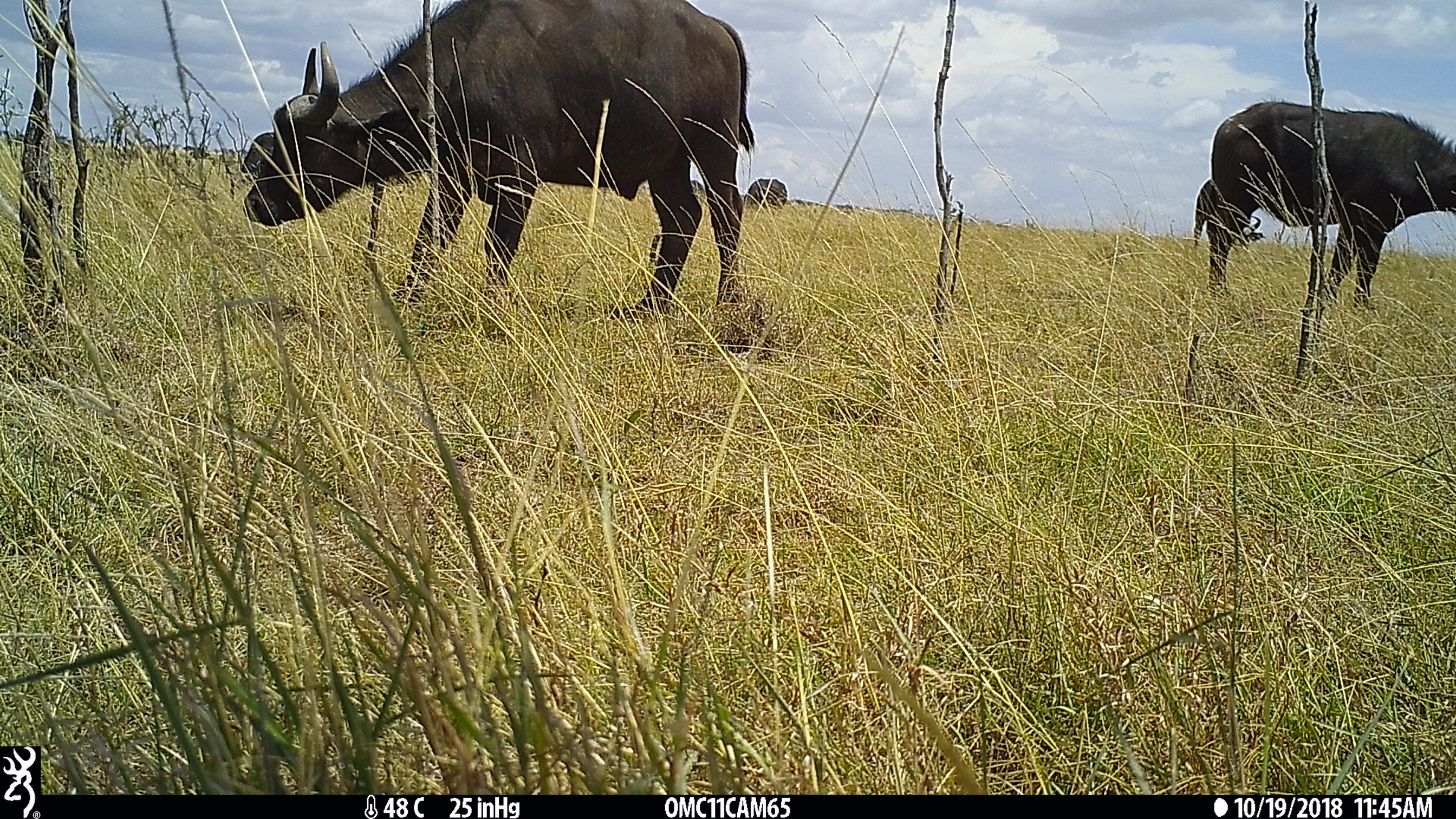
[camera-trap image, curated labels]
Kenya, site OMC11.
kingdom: Animalia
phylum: Chordata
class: Mammalia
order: Artiodactyla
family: Bovidae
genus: Syncerus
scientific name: Syncerus caffer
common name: buffalo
Buffalo (Syncerus caffer).